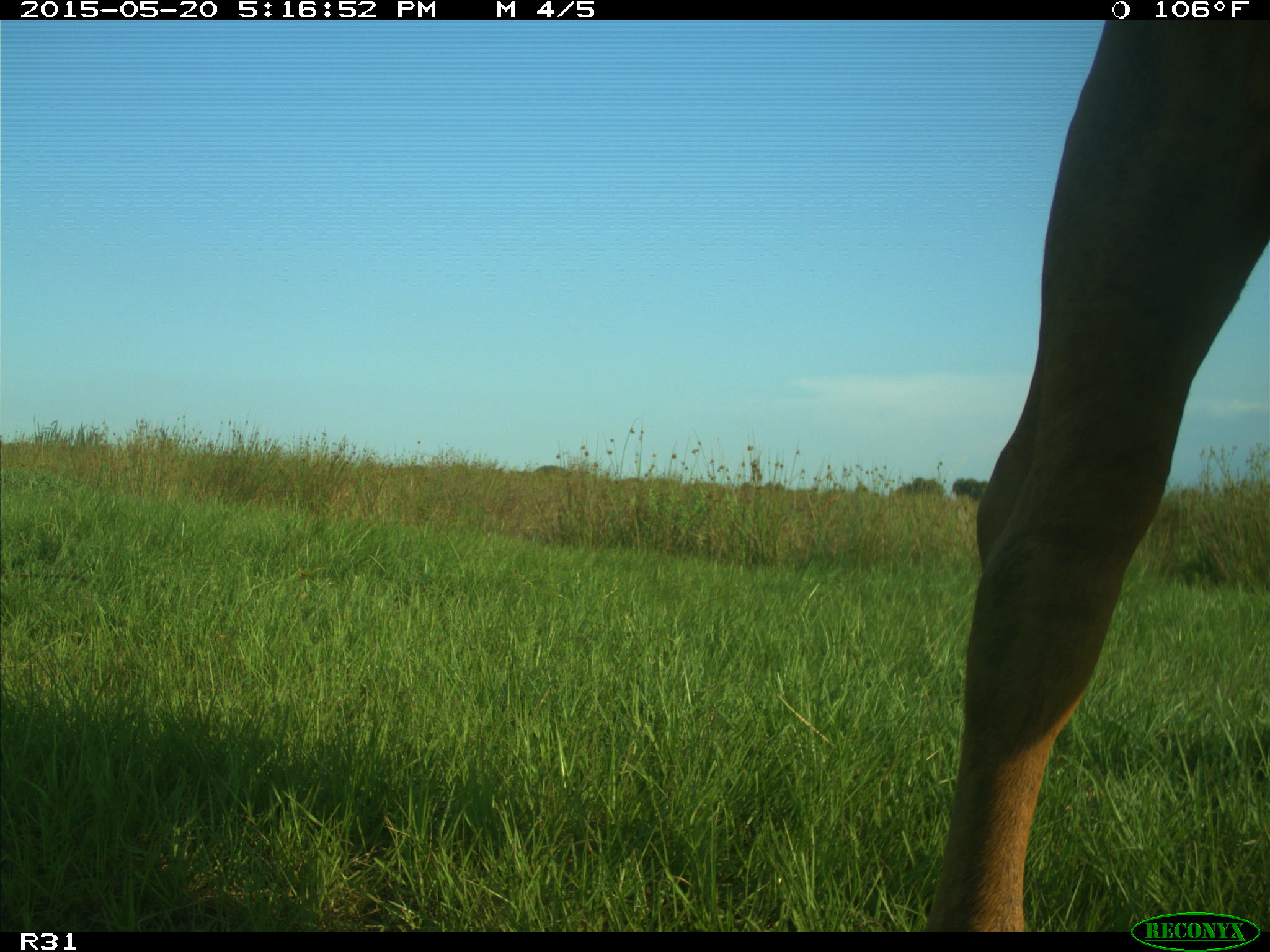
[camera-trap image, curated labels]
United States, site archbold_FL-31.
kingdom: Animalia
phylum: Chordata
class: Mammalia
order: Artiodactyla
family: Bovidae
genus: Bos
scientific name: Bos taurus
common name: domestic cow